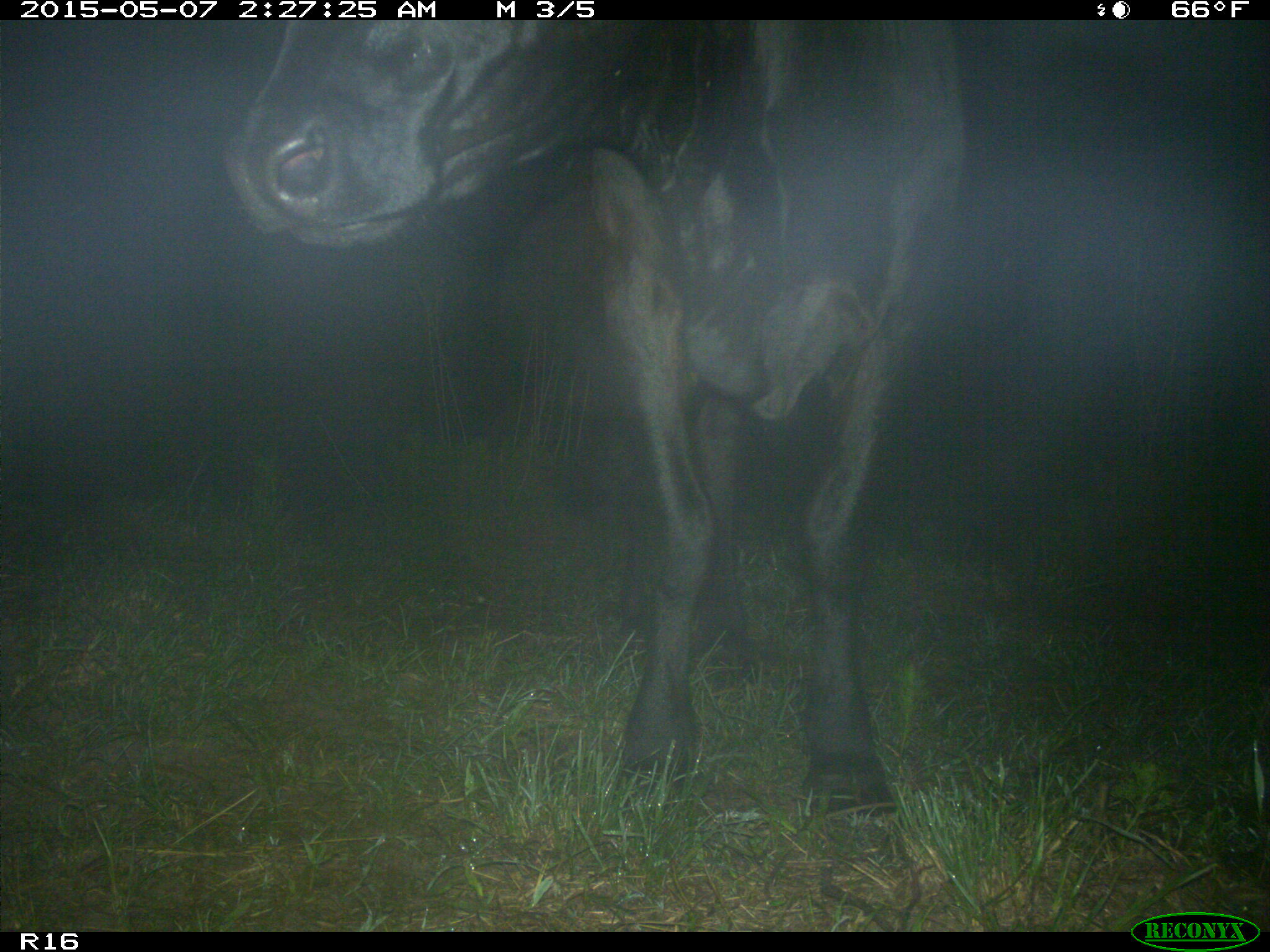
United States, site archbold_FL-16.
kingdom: Animalia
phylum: Chordata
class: Mammalia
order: Artiodactyla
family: Bovidae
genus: Bos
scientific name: Bos taurus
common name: domestic cow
Bos taurus (domestic cow).